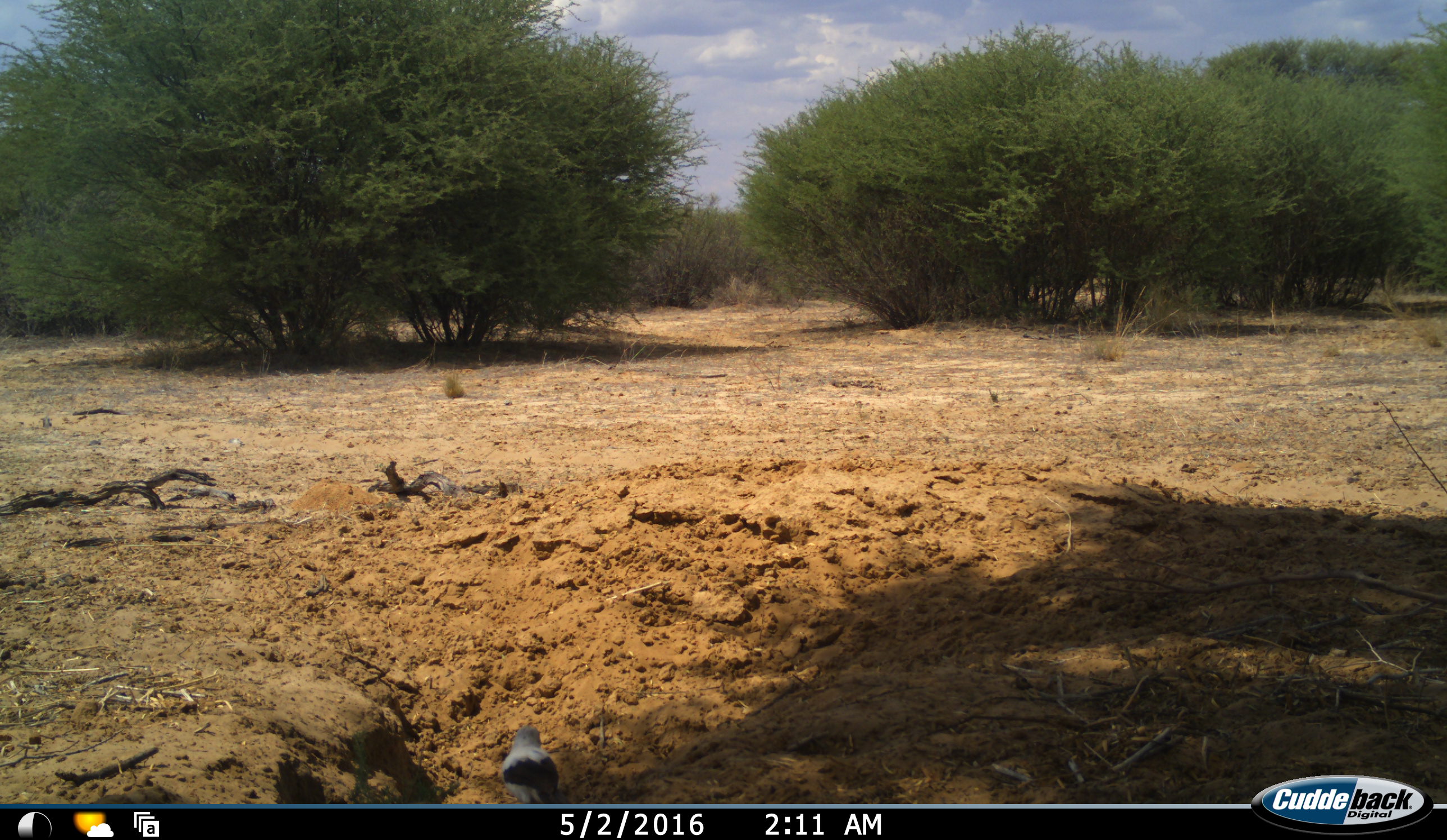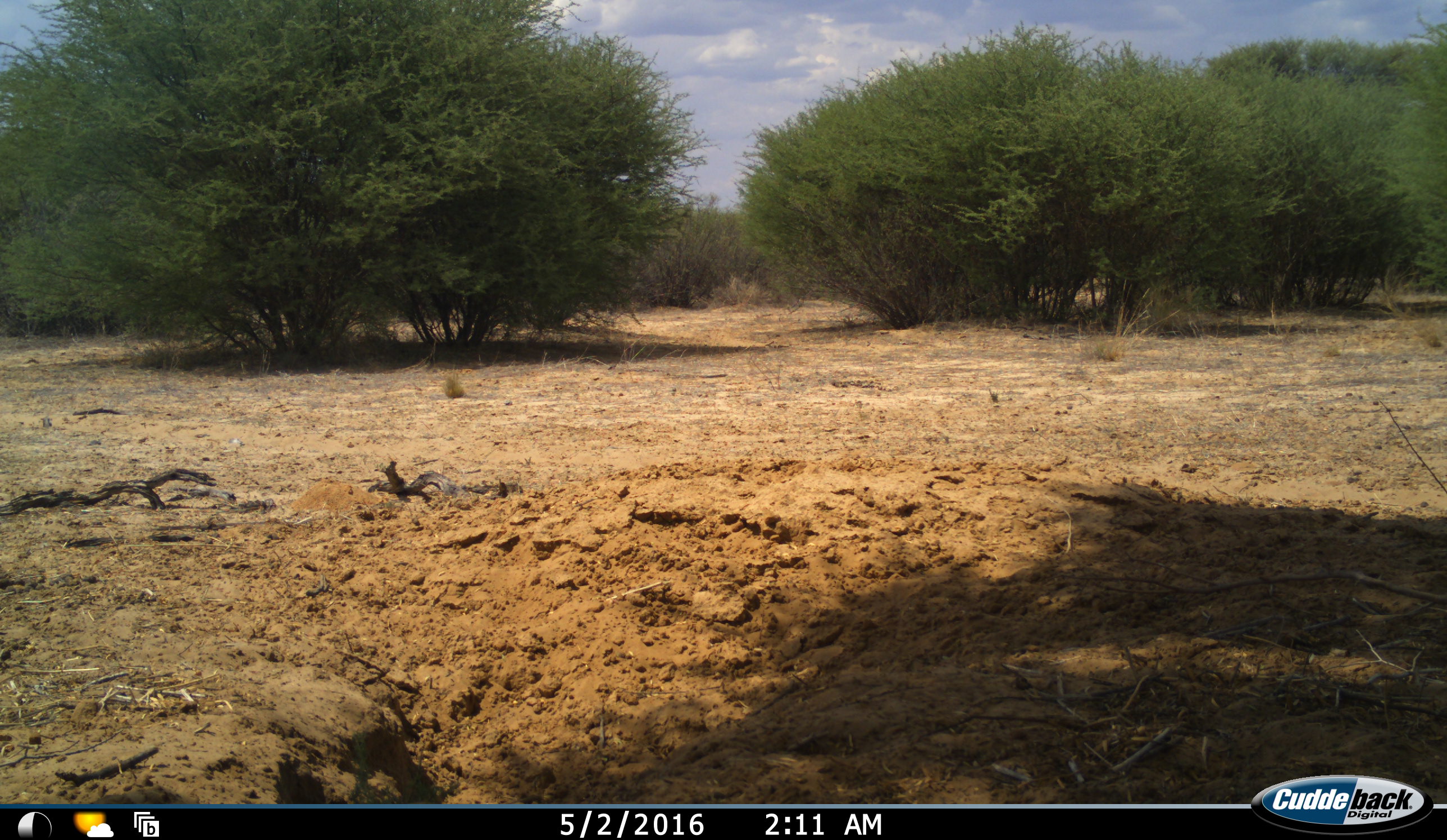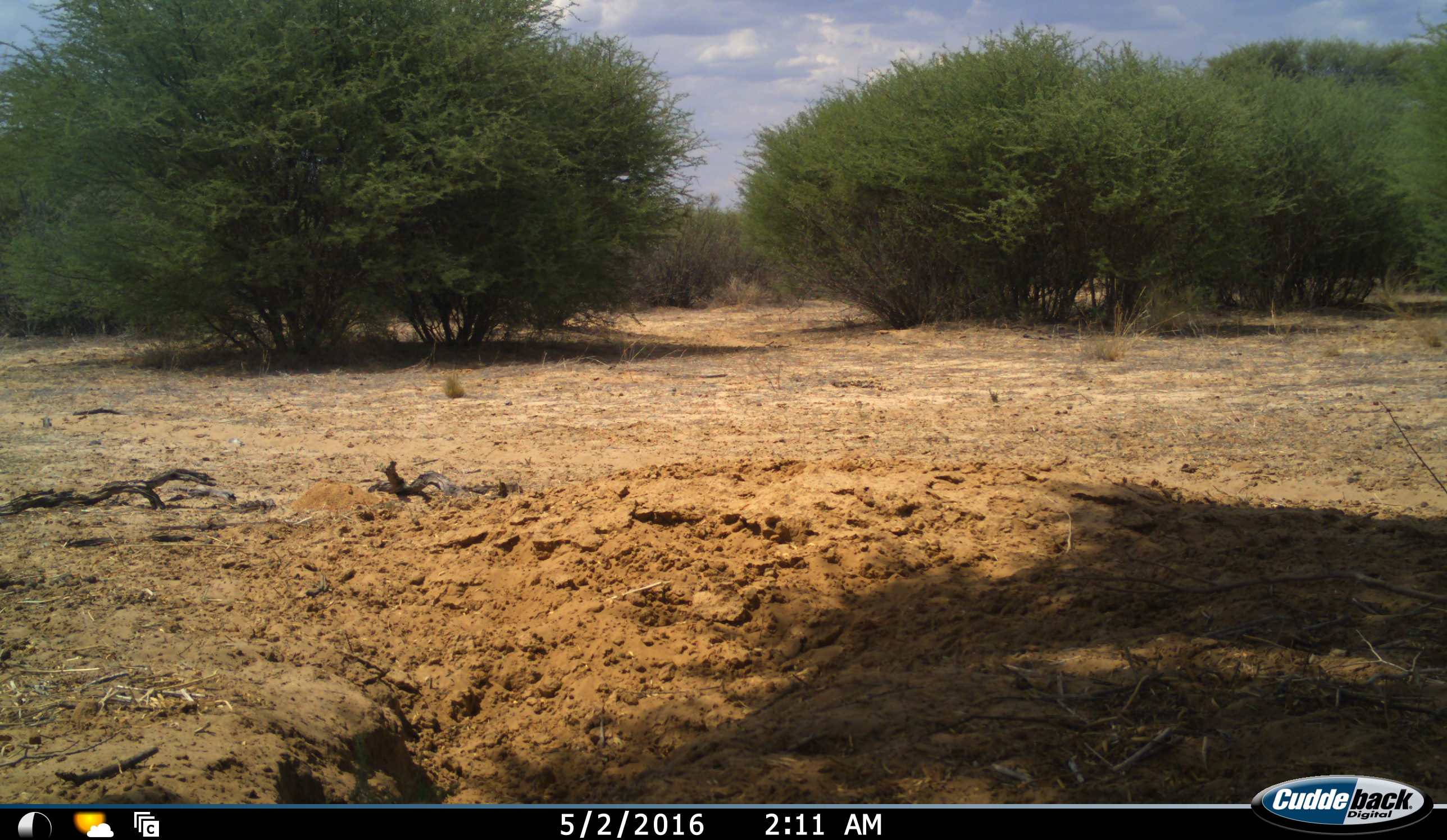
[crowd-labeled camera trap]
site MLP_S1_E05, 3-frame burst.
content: unidentified animal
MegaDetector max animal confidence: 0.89